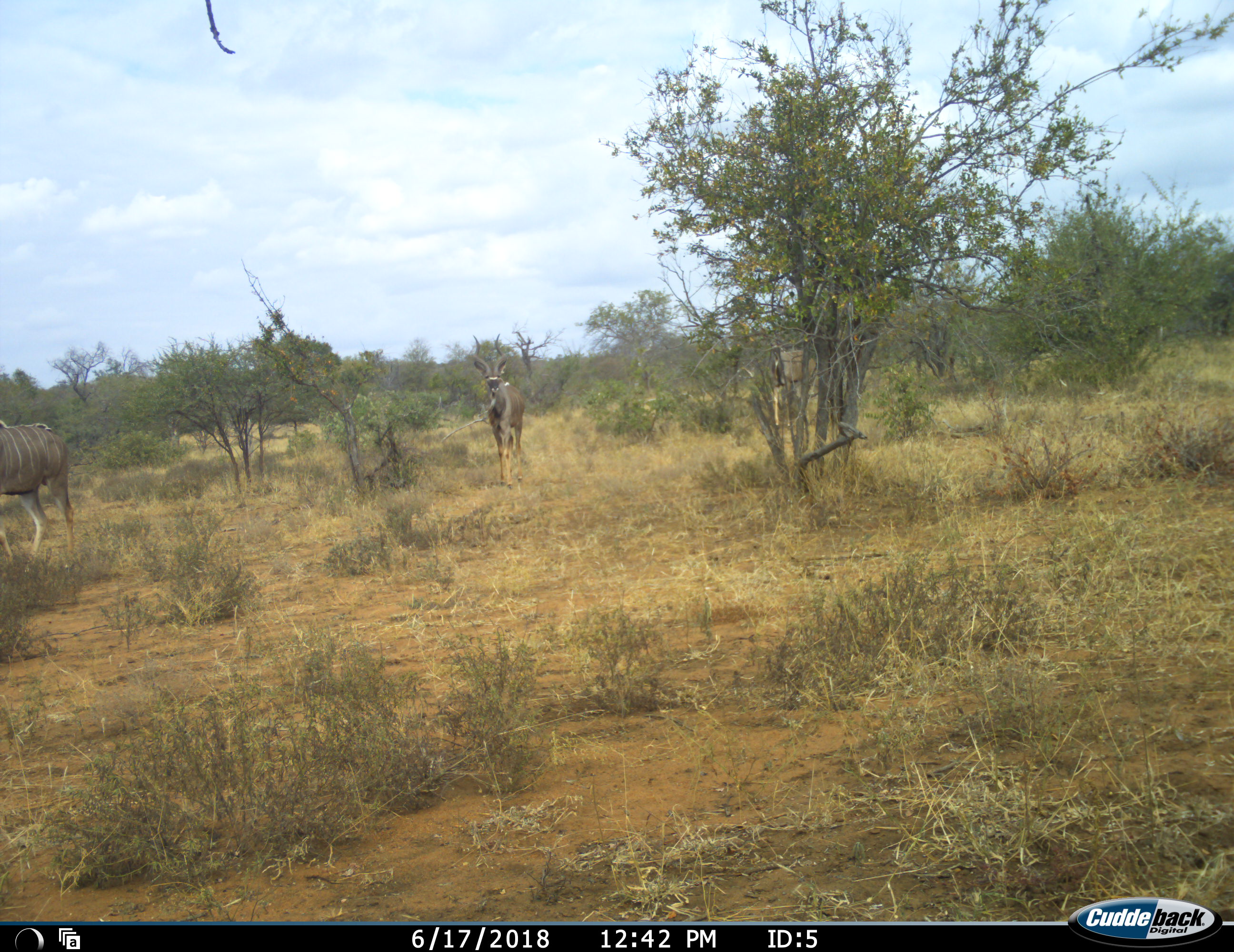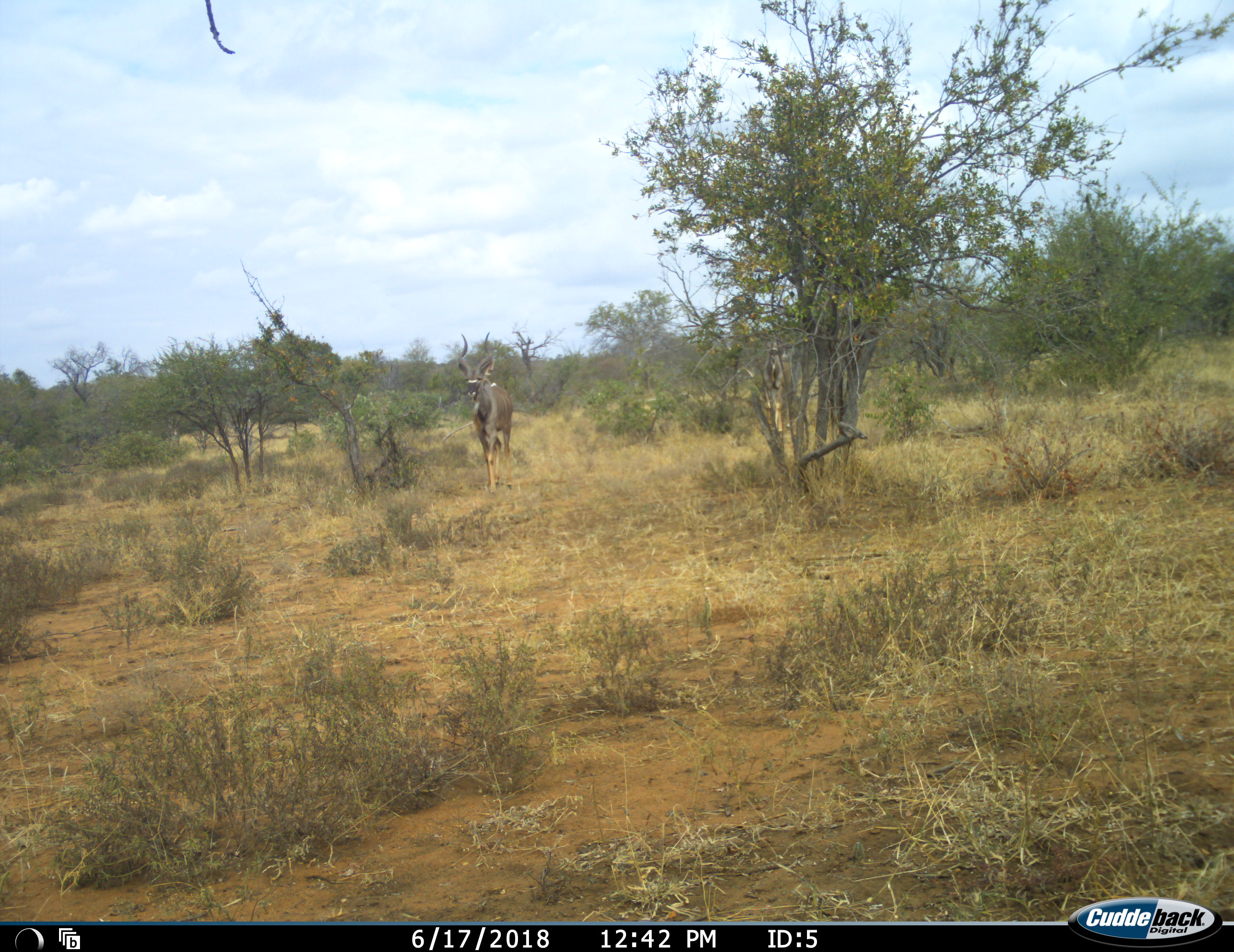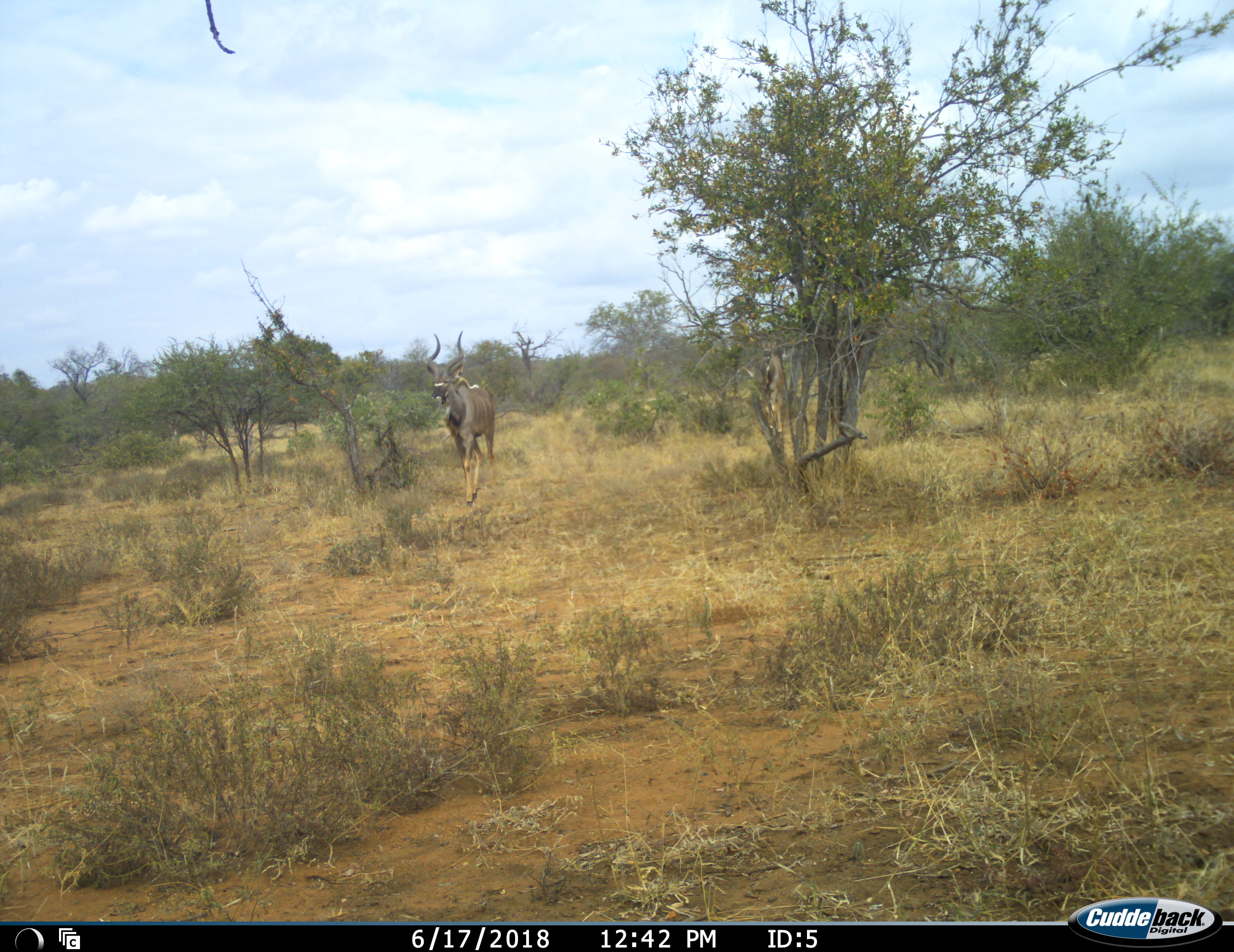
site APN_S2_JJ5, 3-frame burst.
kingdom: Animalia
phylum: Chordata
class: Mammalia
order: Artiodactyla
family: Bovidae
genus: Tragelaphus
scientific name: Tragelaphus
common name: kudu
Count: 3.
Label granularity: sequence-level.